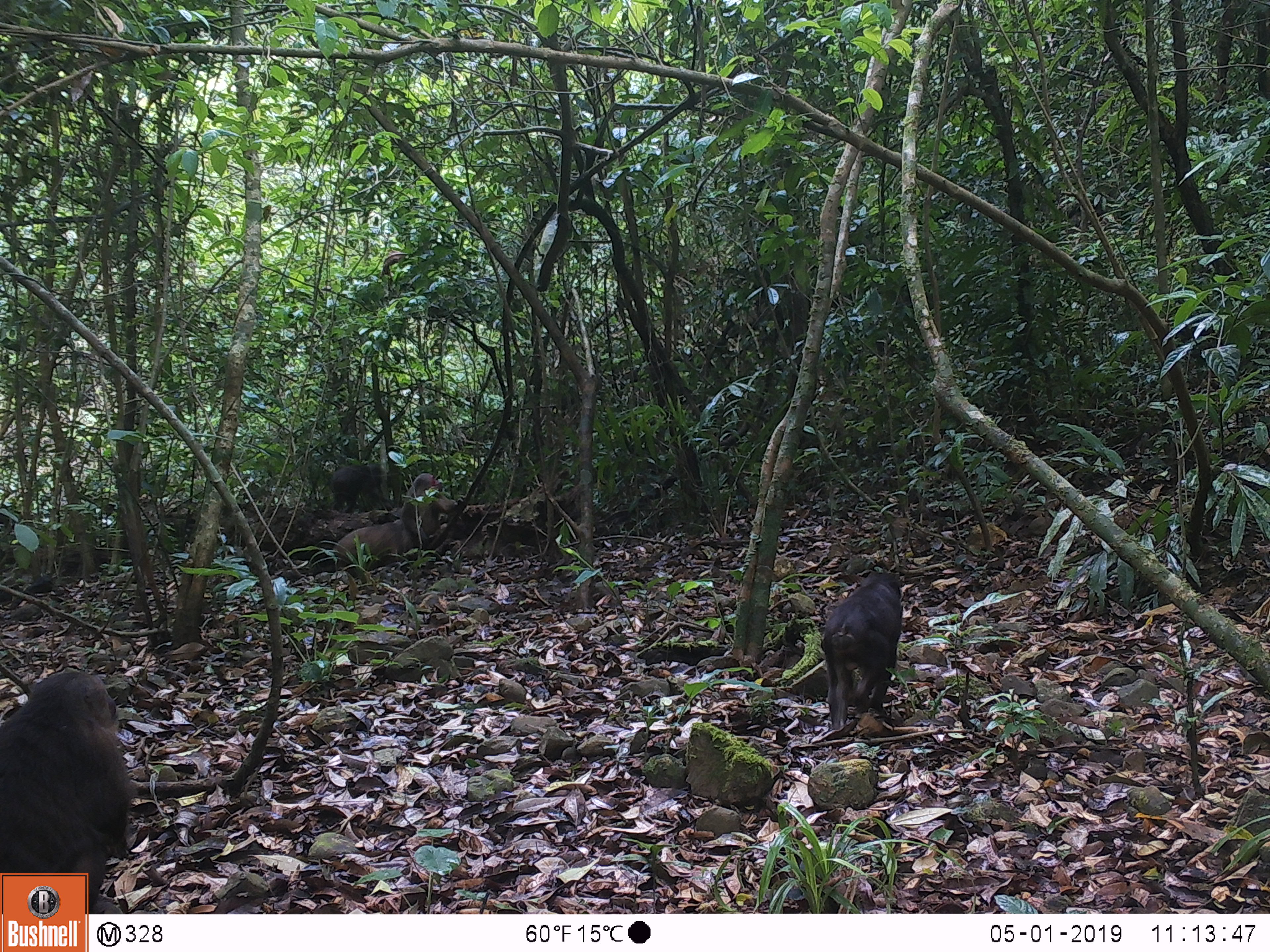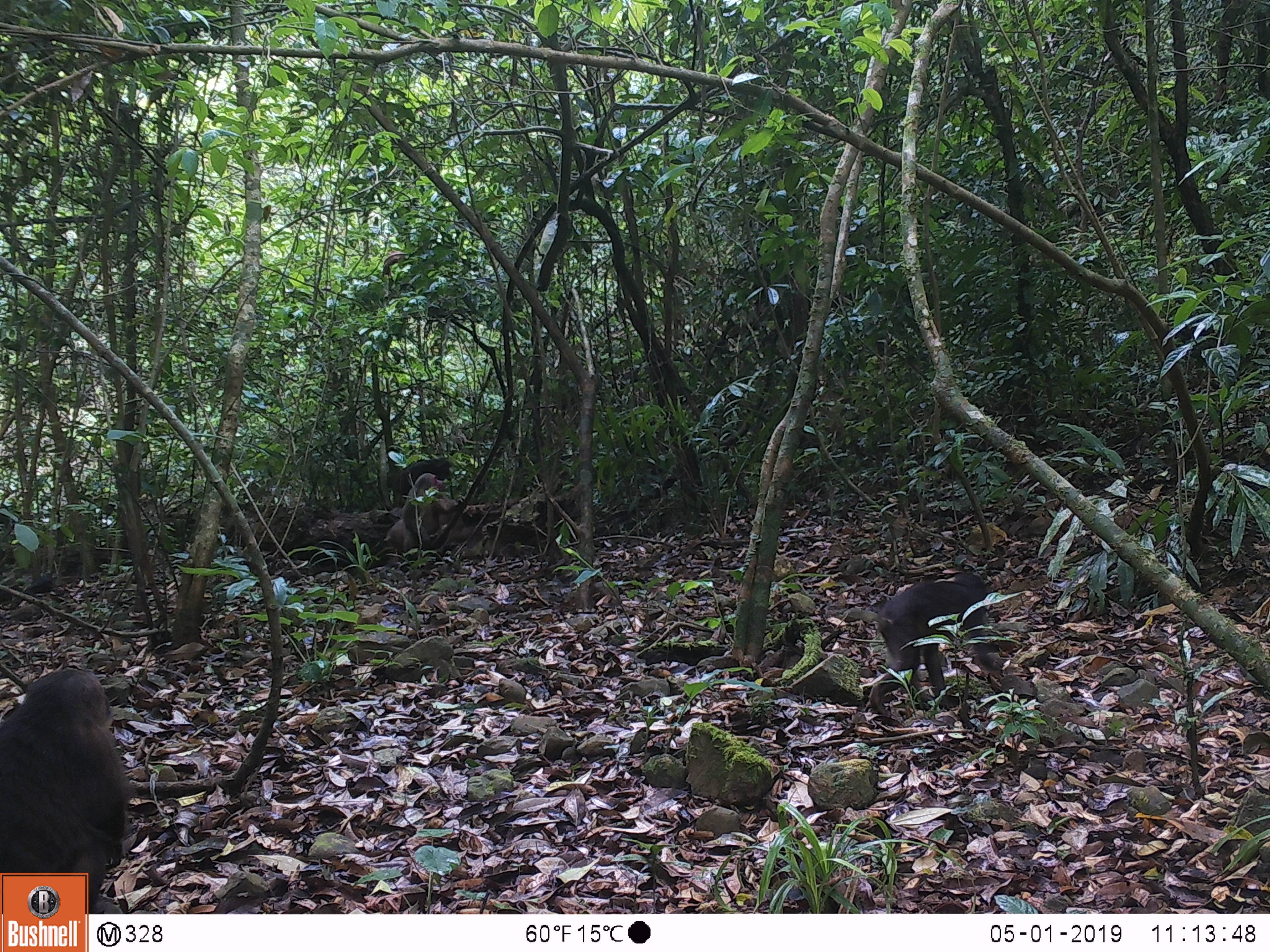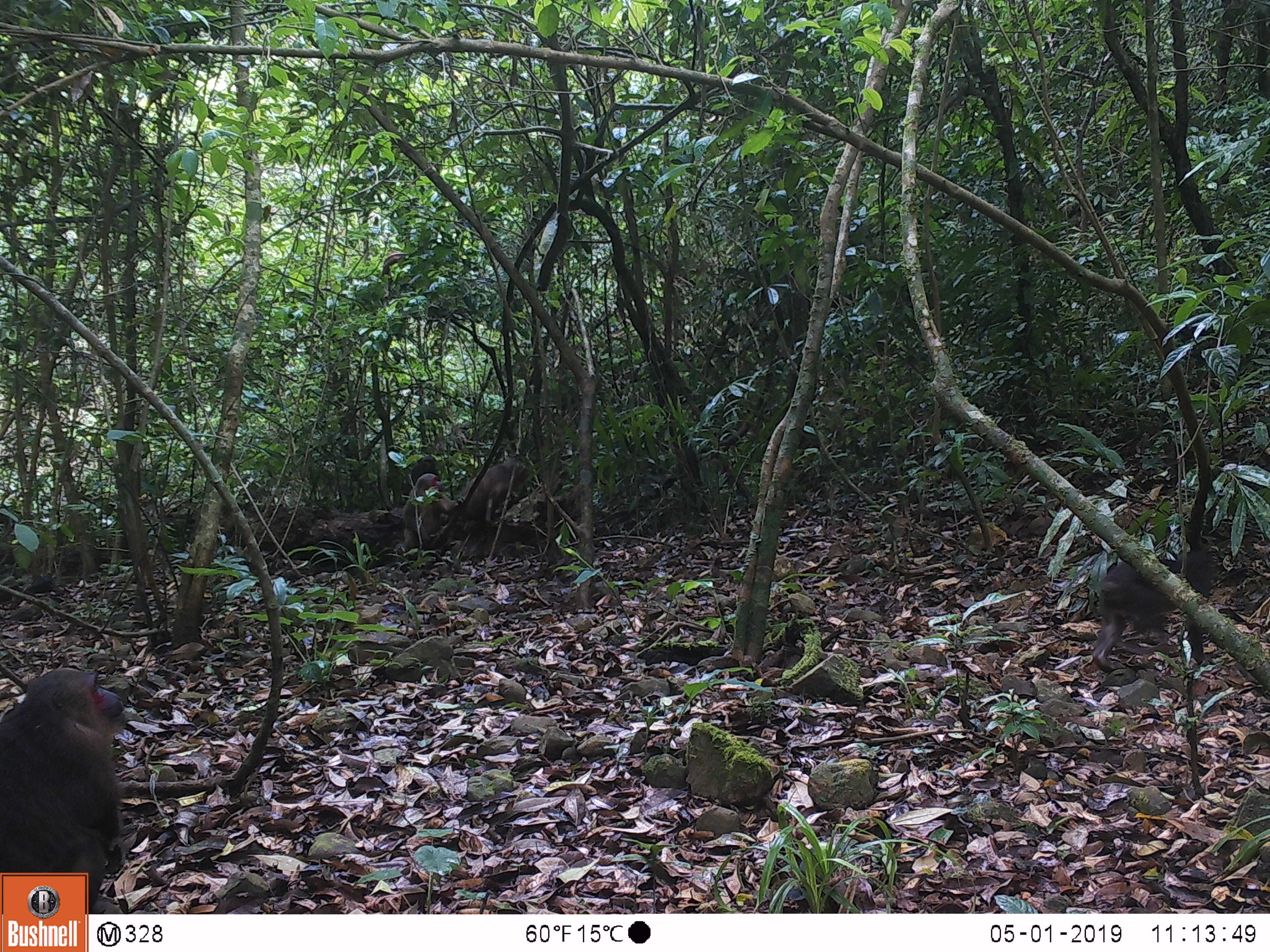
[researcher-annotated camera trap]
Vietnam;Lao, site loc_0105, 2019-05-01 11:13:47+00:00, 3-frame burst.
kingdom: Animalia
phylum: Chordata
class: Mammalia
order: Primates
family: Cercopithecidae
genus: Macaca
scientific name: Macaca arctoides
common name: stump-tailed macaque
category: stump tailed macaque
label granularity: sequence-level